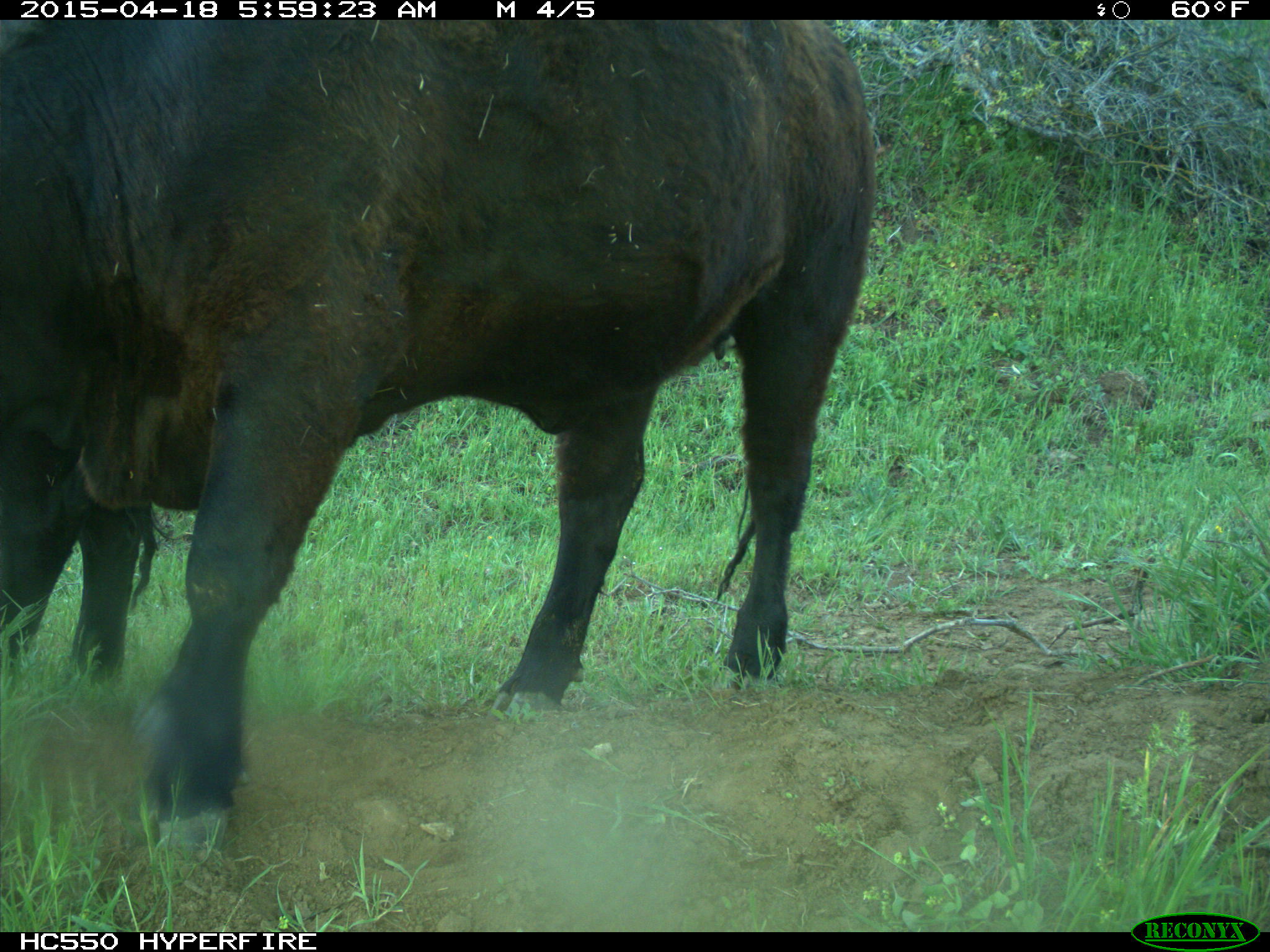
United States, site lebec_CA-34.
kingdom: Animalia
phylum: Chordata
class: Mammalia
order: Artiodactyla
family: Bovidae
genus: Bos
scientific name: Bos taurus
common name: domestic cow